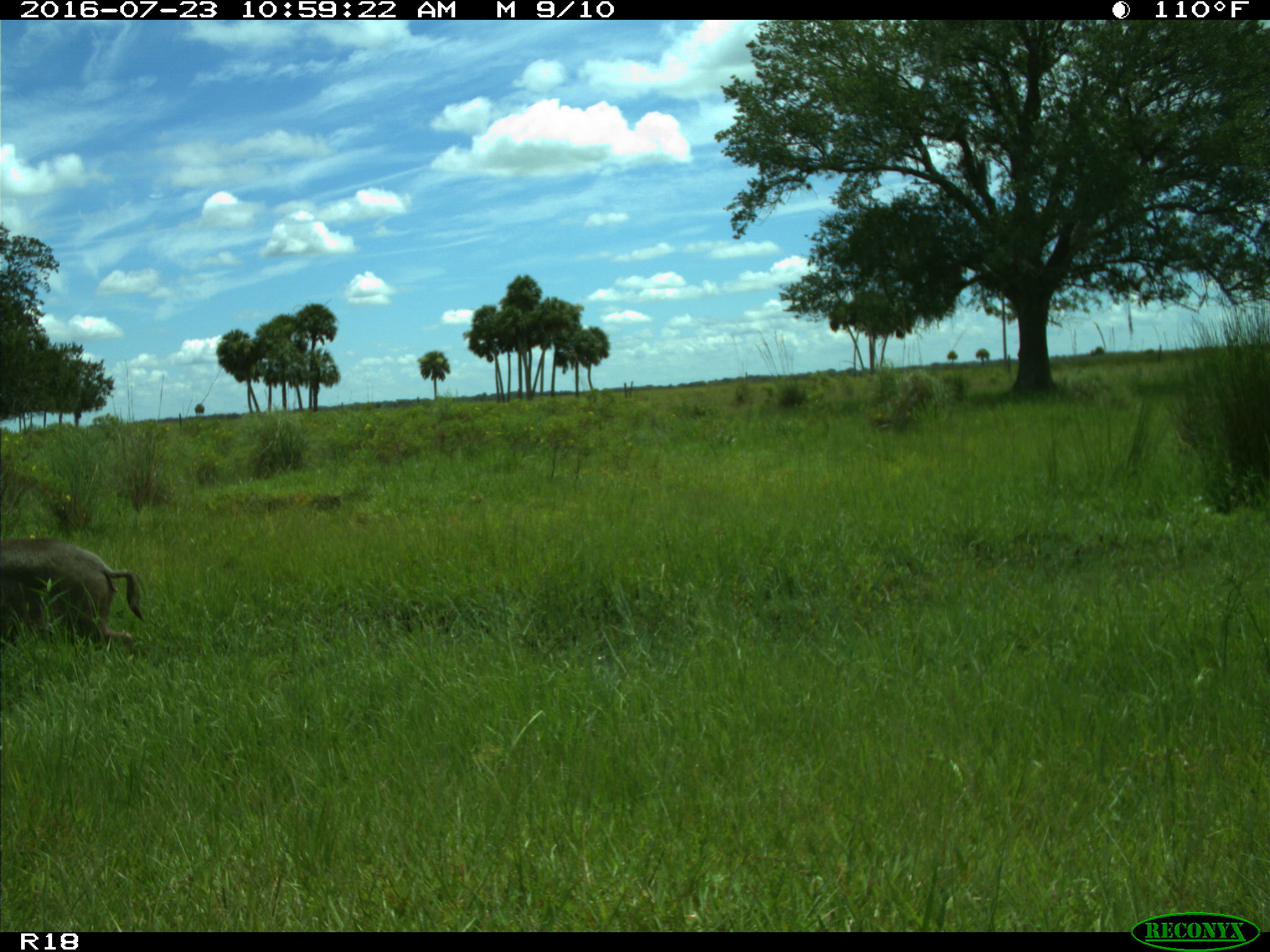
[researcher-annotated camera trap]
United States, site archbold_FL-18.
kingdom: Animalia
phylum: Chordata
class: Mammalia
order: Artiodactyla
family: Suidae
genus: Sus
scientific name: Sus scrofa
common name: wild boar